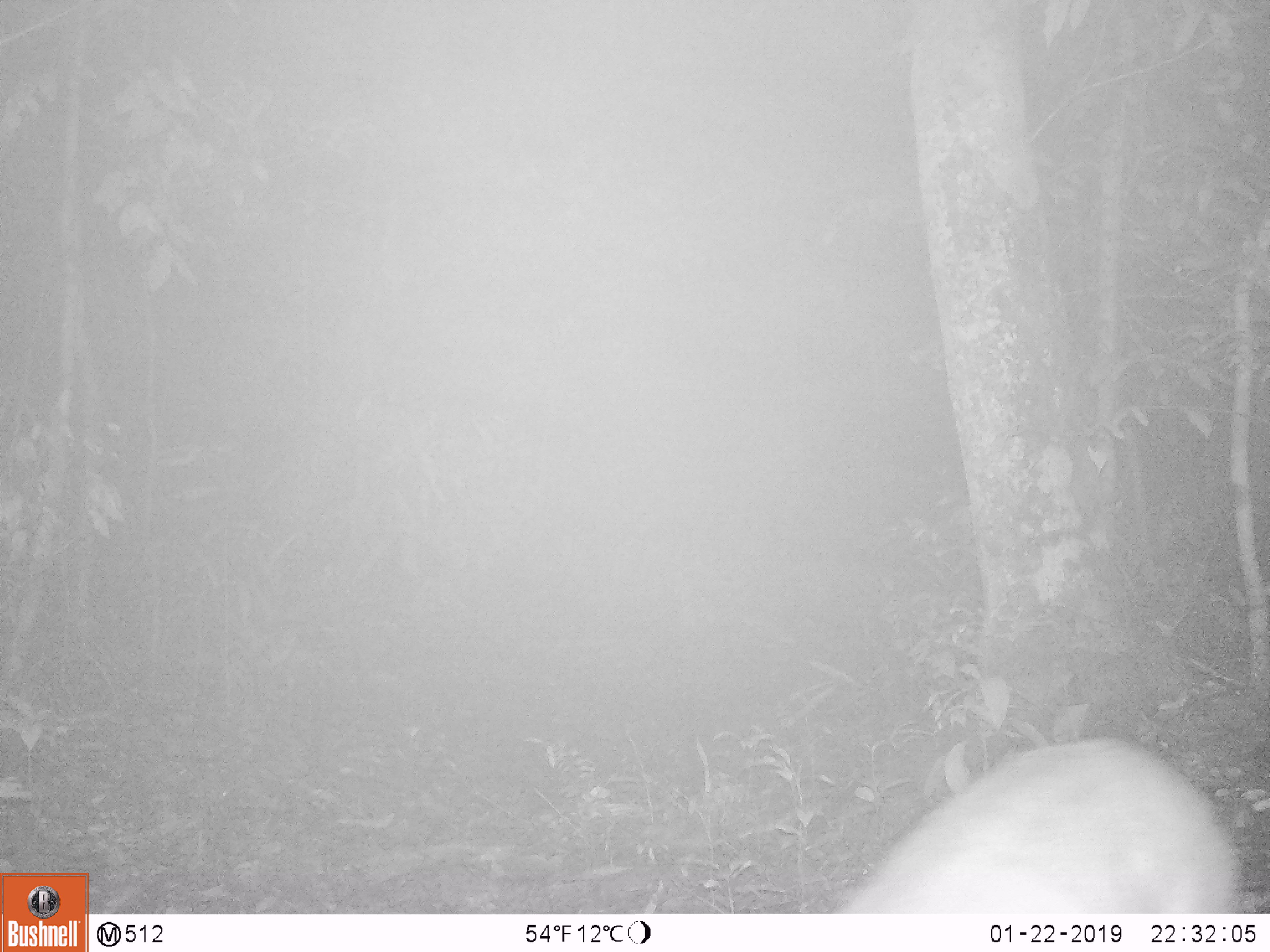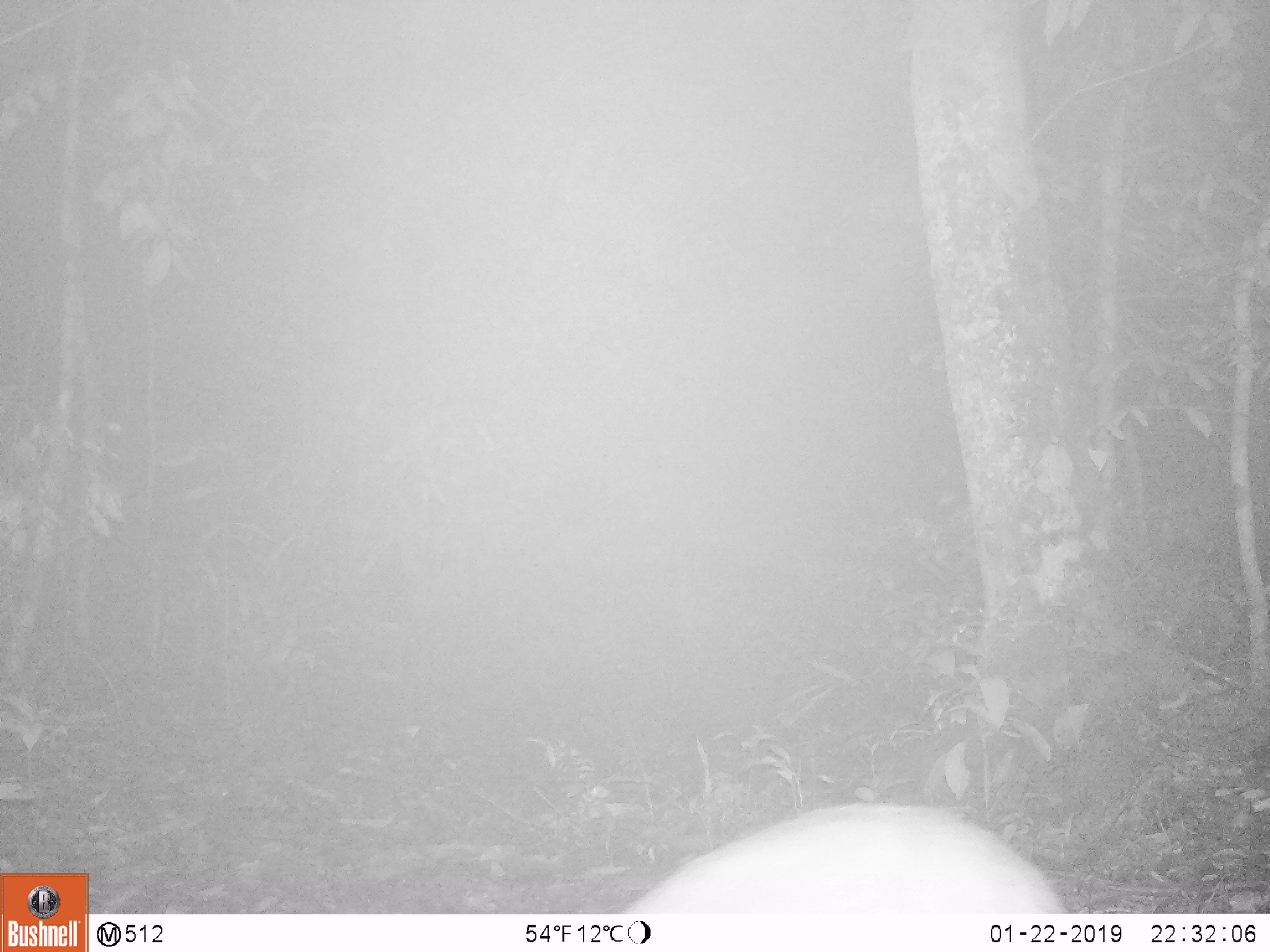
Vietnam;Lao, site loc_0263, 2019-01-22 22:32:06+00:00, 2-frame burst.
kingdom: Animalia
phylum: Chordata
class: Mammalia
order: Artiodactyla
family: Cervidae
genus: Muntiacus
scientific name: Muntiacus vuquangensis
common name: large-antlered muntjac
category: large antlered muntjac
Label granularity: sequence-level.